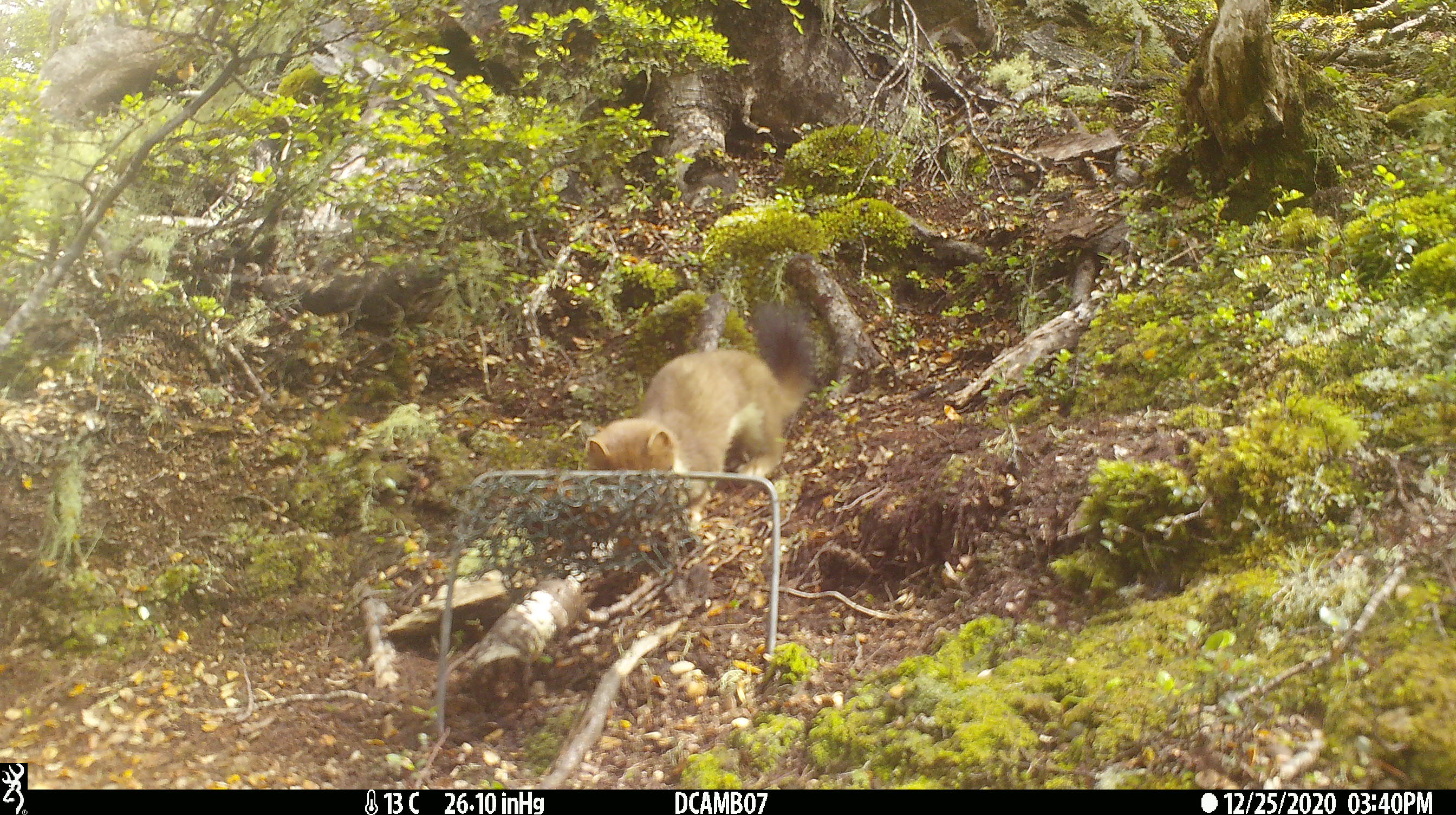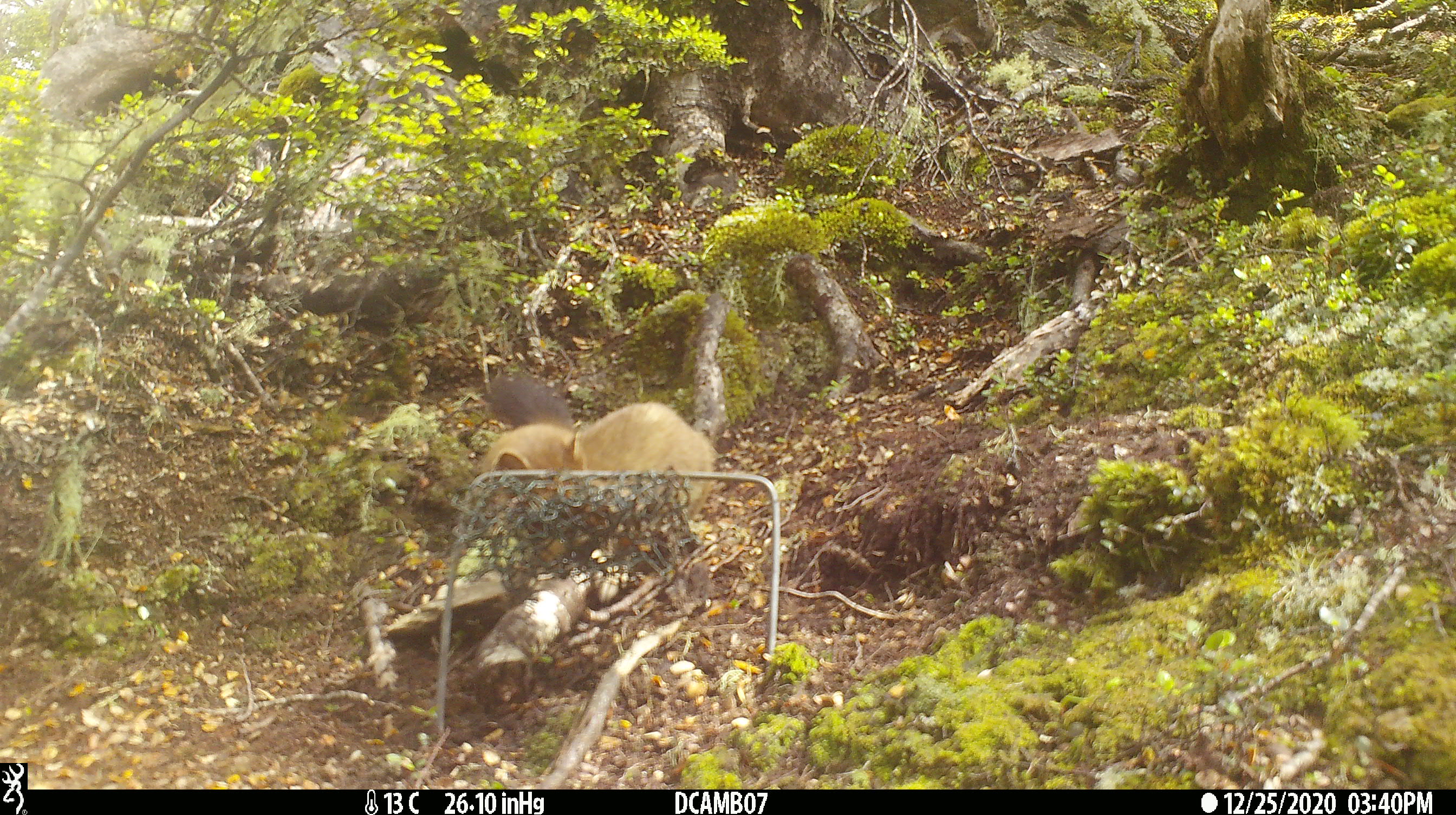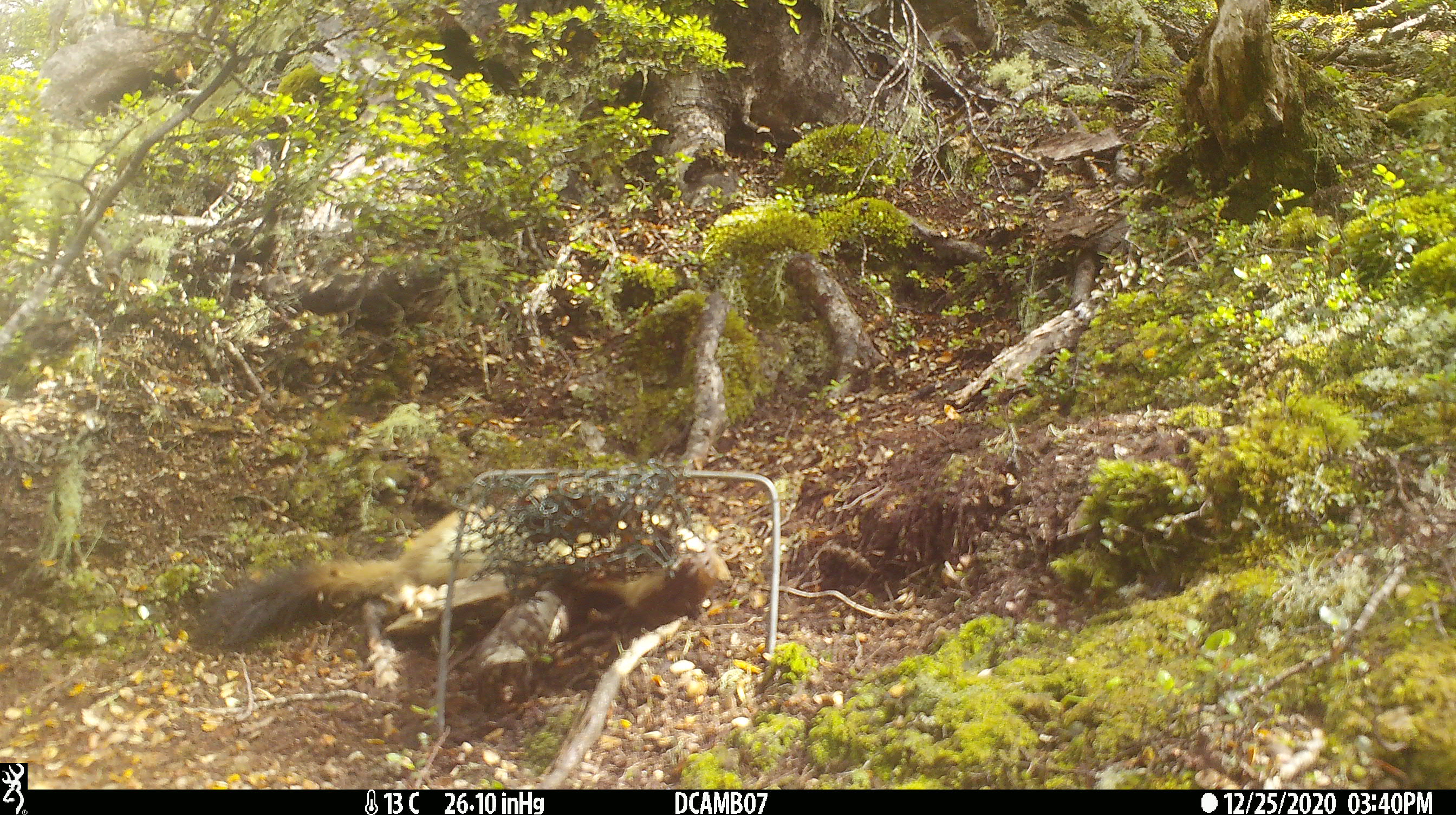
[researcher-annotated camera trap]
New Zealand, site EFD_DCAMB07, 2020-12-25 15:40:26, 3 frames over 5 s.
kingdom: Animalia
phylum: Chordata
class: Mammalia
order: Carnivora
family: Mustelidae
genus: Mustela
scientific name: Mustela erminea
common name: stoat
Stoat (Mustela erminea).